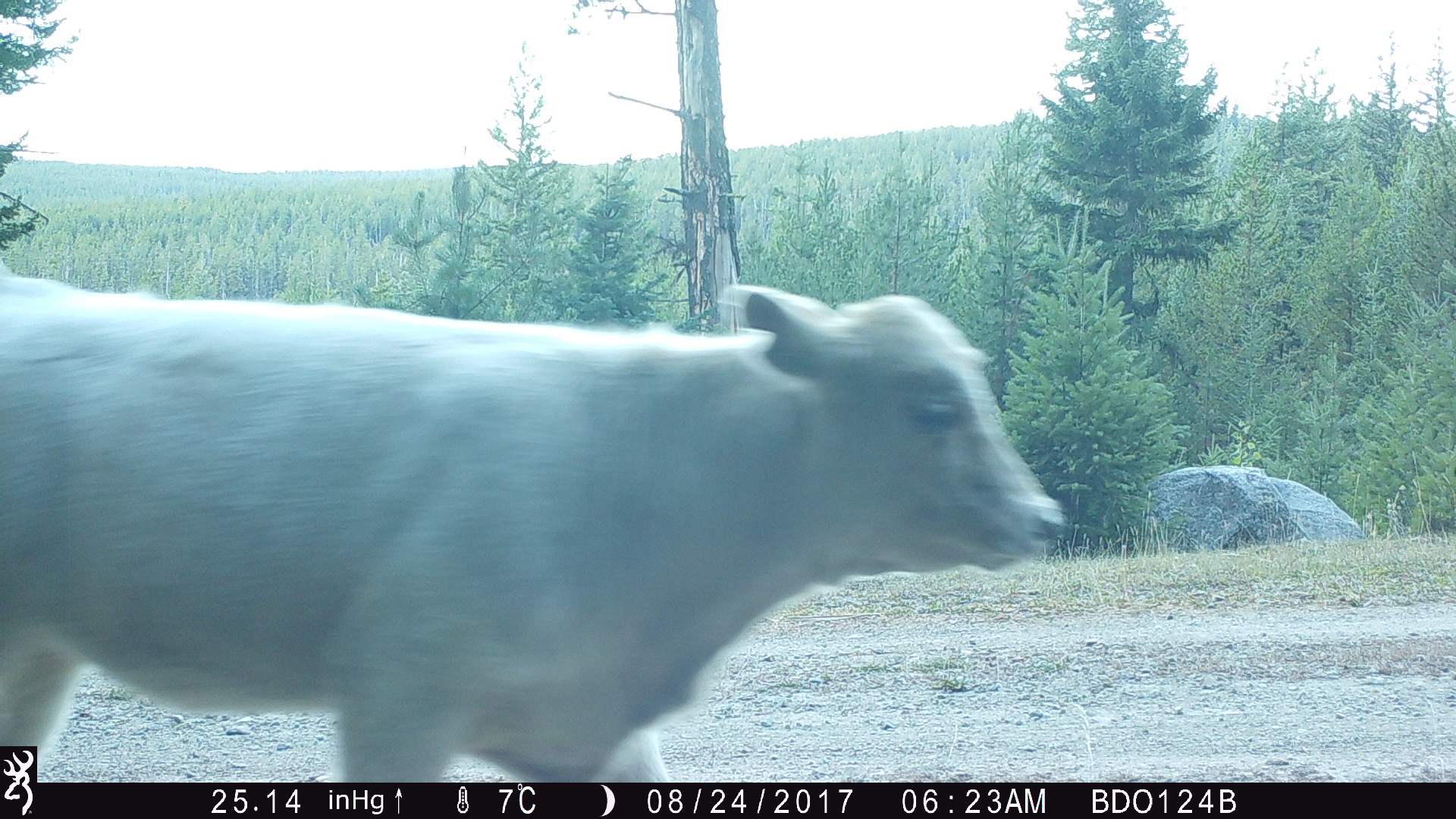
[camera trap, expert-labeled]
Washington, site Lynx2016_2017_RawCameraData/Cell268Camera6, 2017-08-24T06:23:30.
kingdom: Animalia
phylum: Chordata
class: Mammalia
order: Artiodactyla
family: Bovidae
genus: Bos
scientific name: Bos taurus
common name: domestic cattle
Domestic cattle (Bos taurus). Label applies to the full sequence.